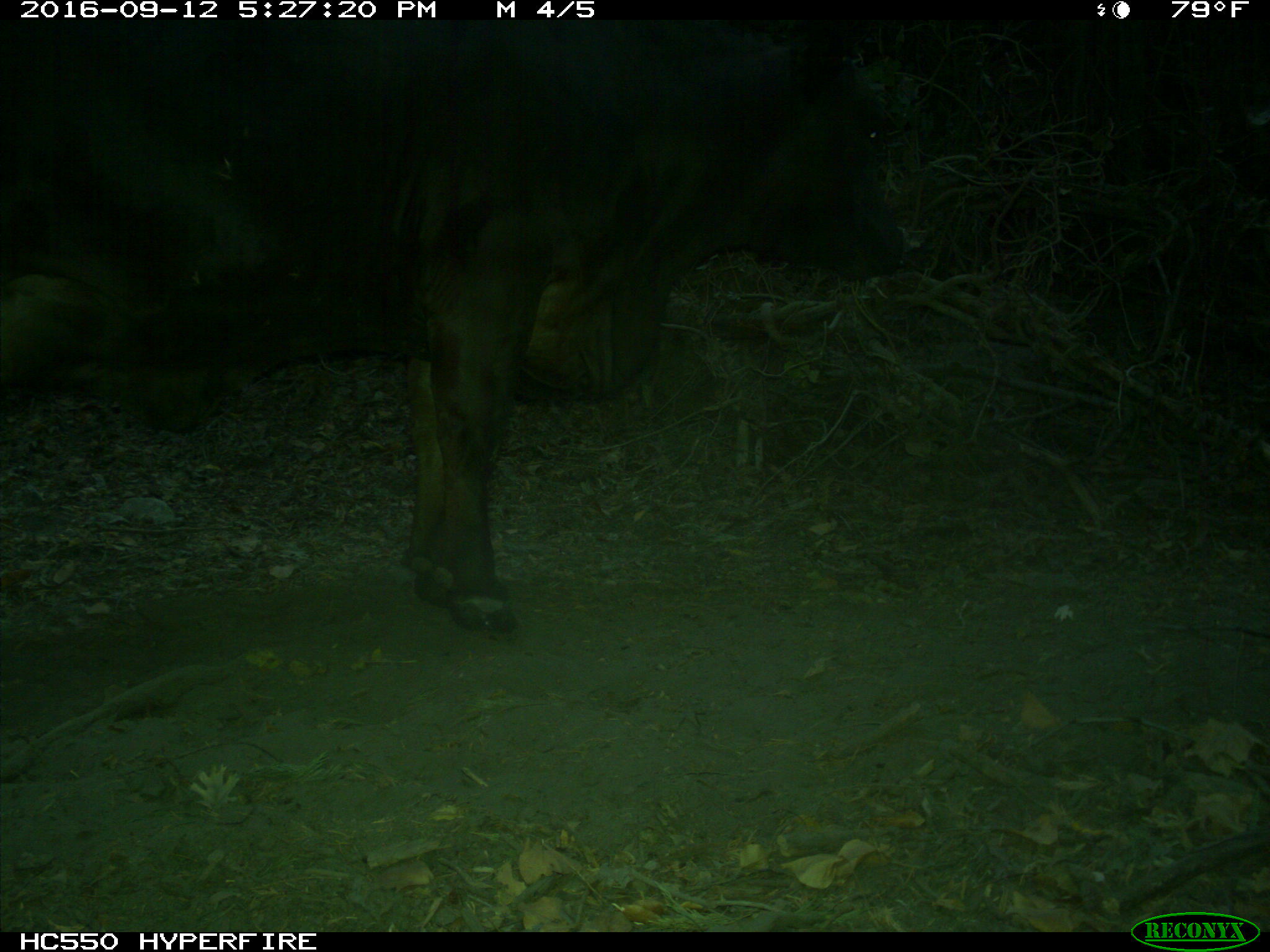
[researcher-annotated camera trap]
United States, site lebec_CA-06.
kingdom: Animalia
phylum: Chordata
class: Mammalia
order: Artiodactyla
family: Bovidae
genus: Bos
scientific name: Bos taurus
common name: domestic cow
Bos taurus (domestic cow).